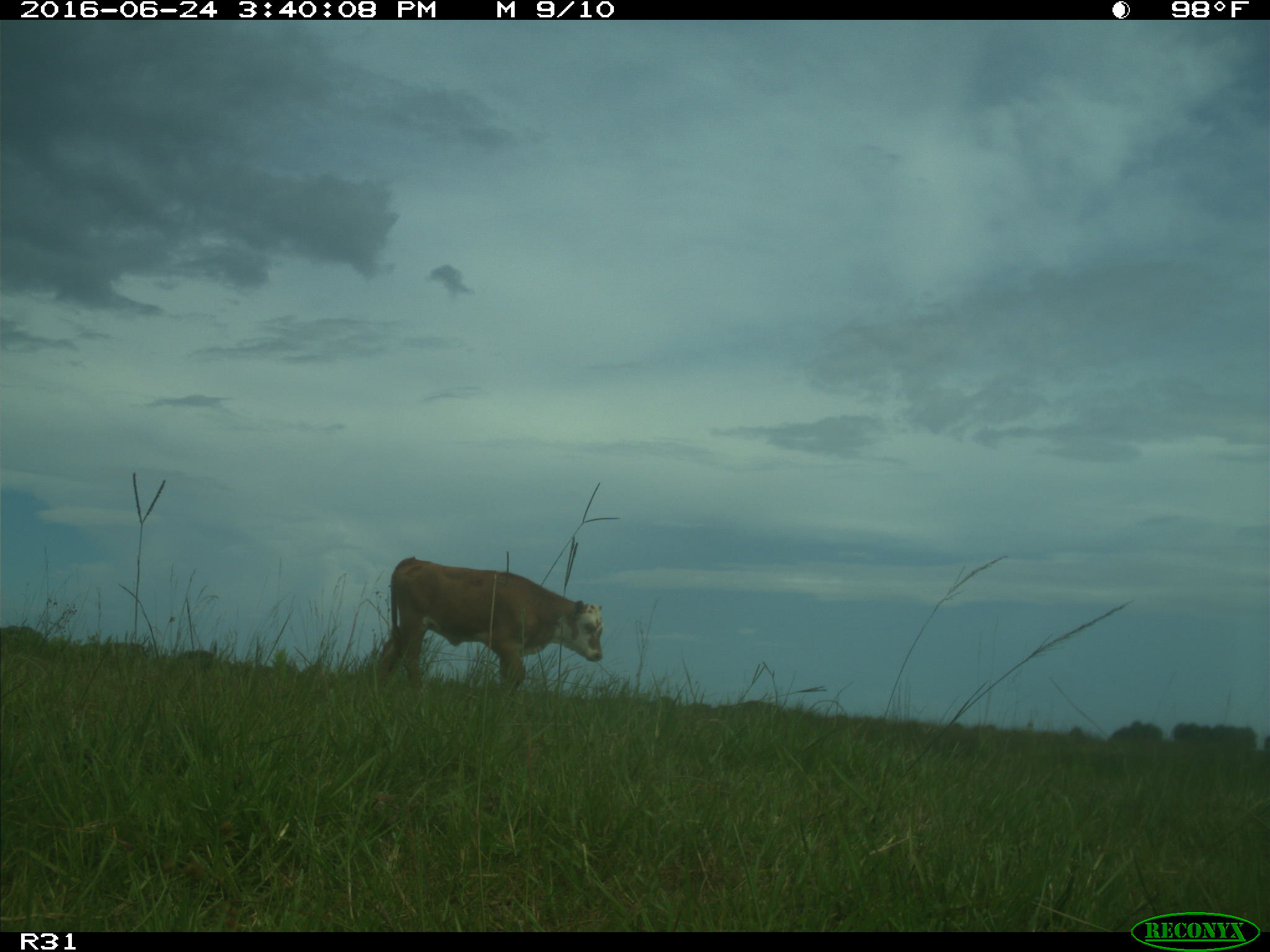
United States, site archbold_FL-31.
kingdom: Animalia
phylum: Chordata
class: Mammalia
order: Artiodactyla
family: Bovidae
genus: Bos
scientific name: Bos taurus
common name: domestic cow